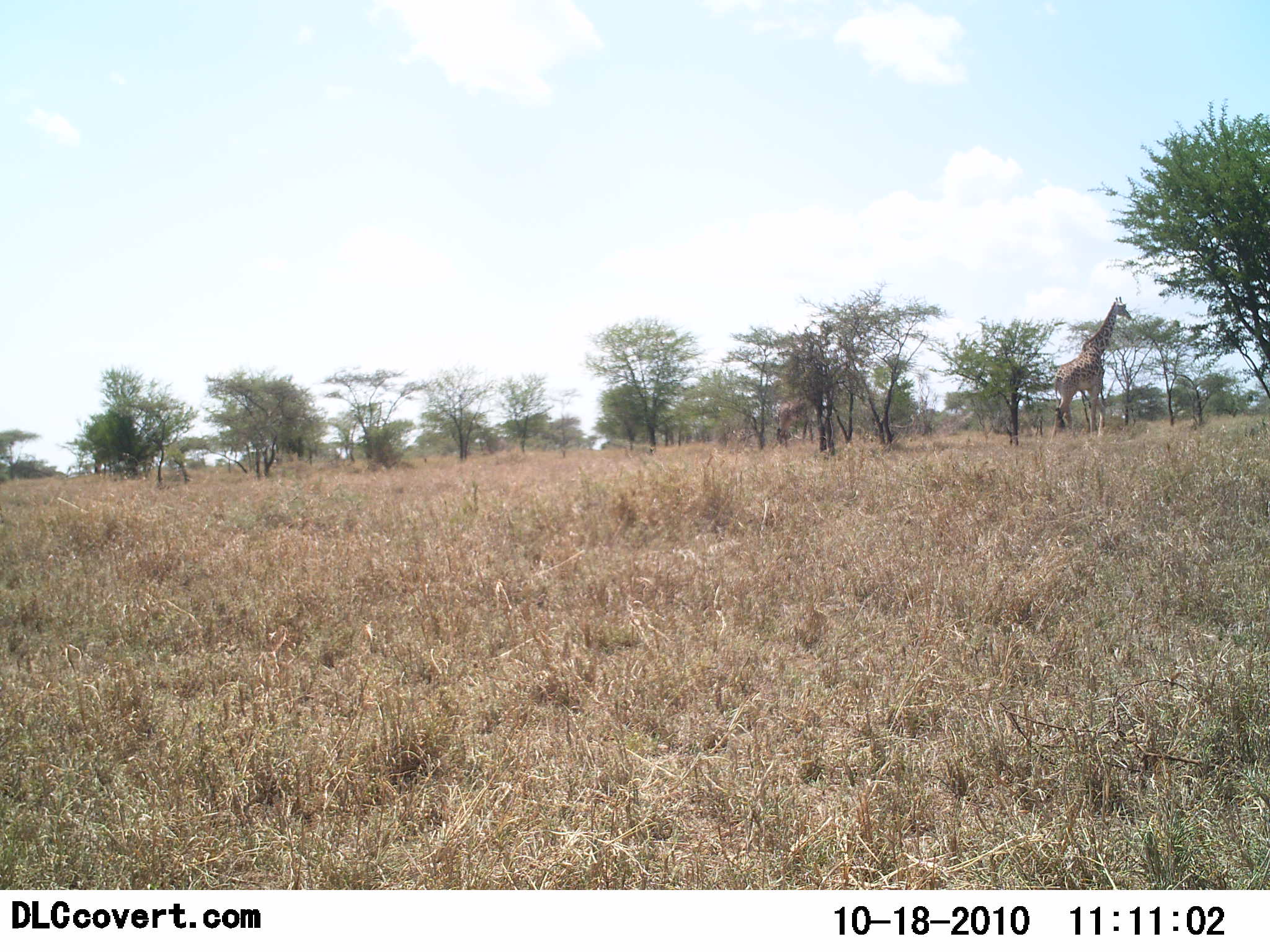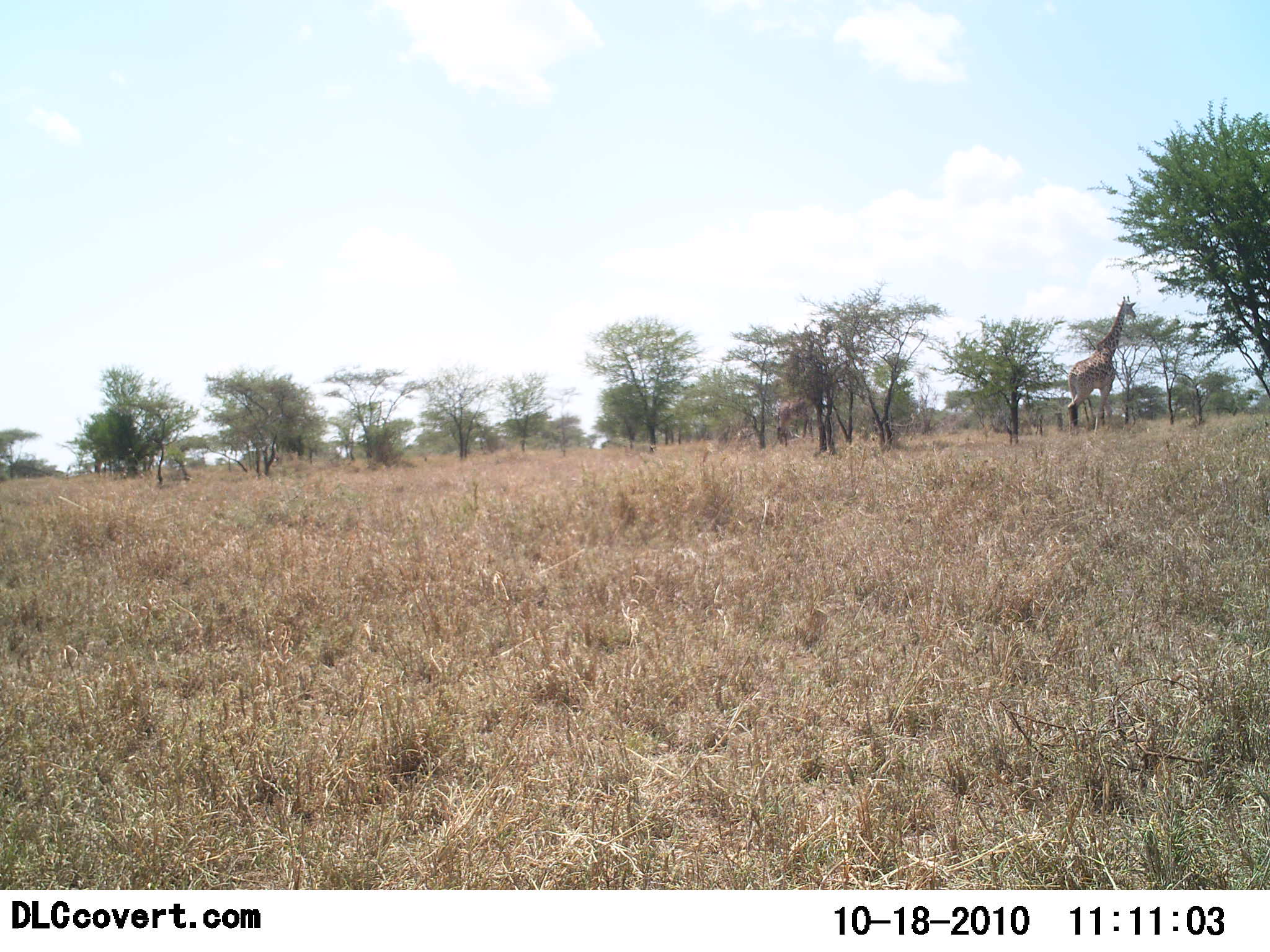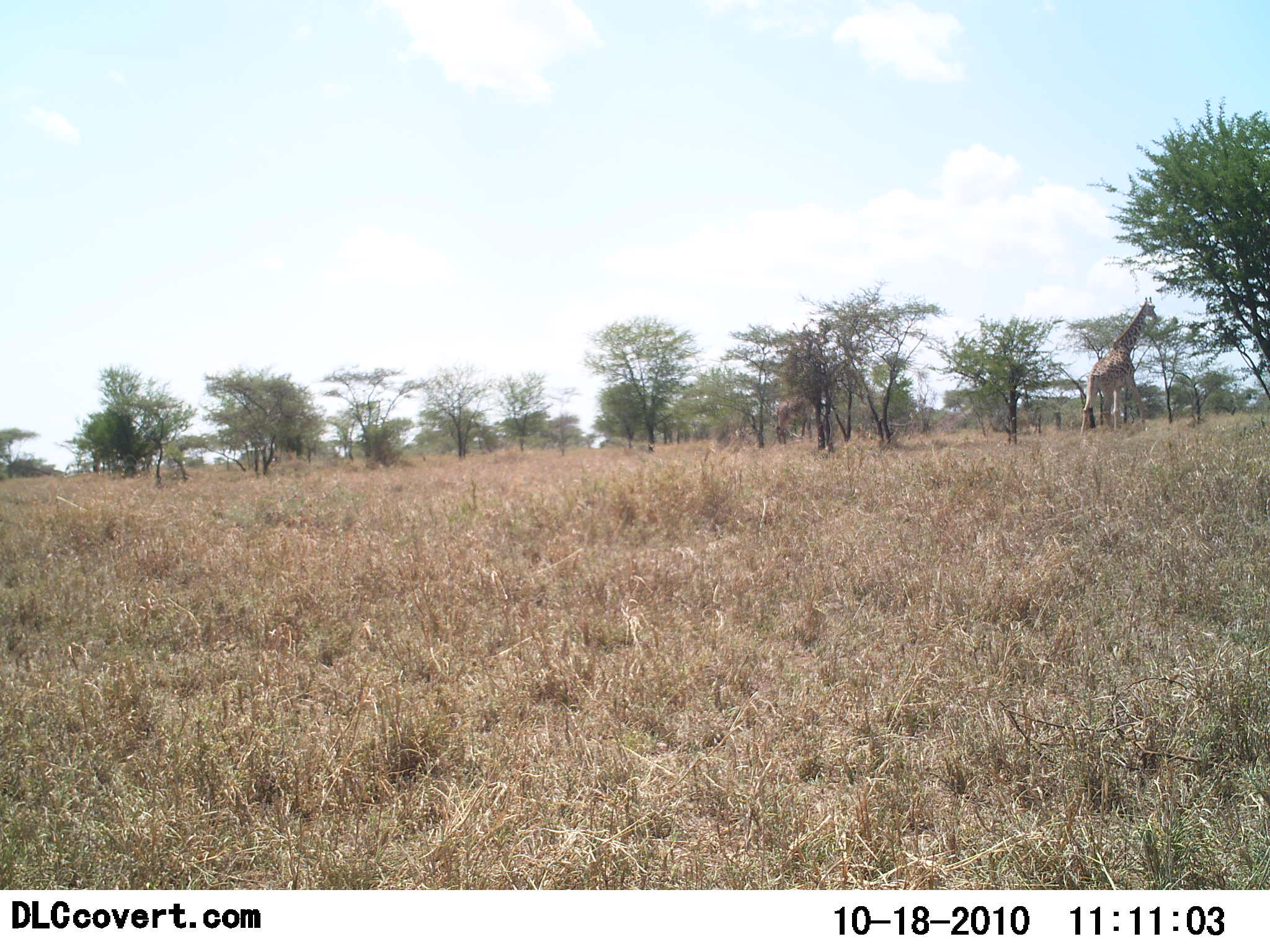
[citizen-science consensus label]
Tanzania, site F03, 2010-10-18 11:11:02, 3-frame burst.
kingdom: Animalia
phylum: Chordata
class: Mammalia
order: Artiodactyla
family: Giraffidae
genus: Giraffa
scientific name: Giraffa camelopardalis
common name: giraffe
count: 1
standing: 6%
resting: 0%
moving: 94%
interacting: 0%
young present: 0%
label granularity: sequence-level